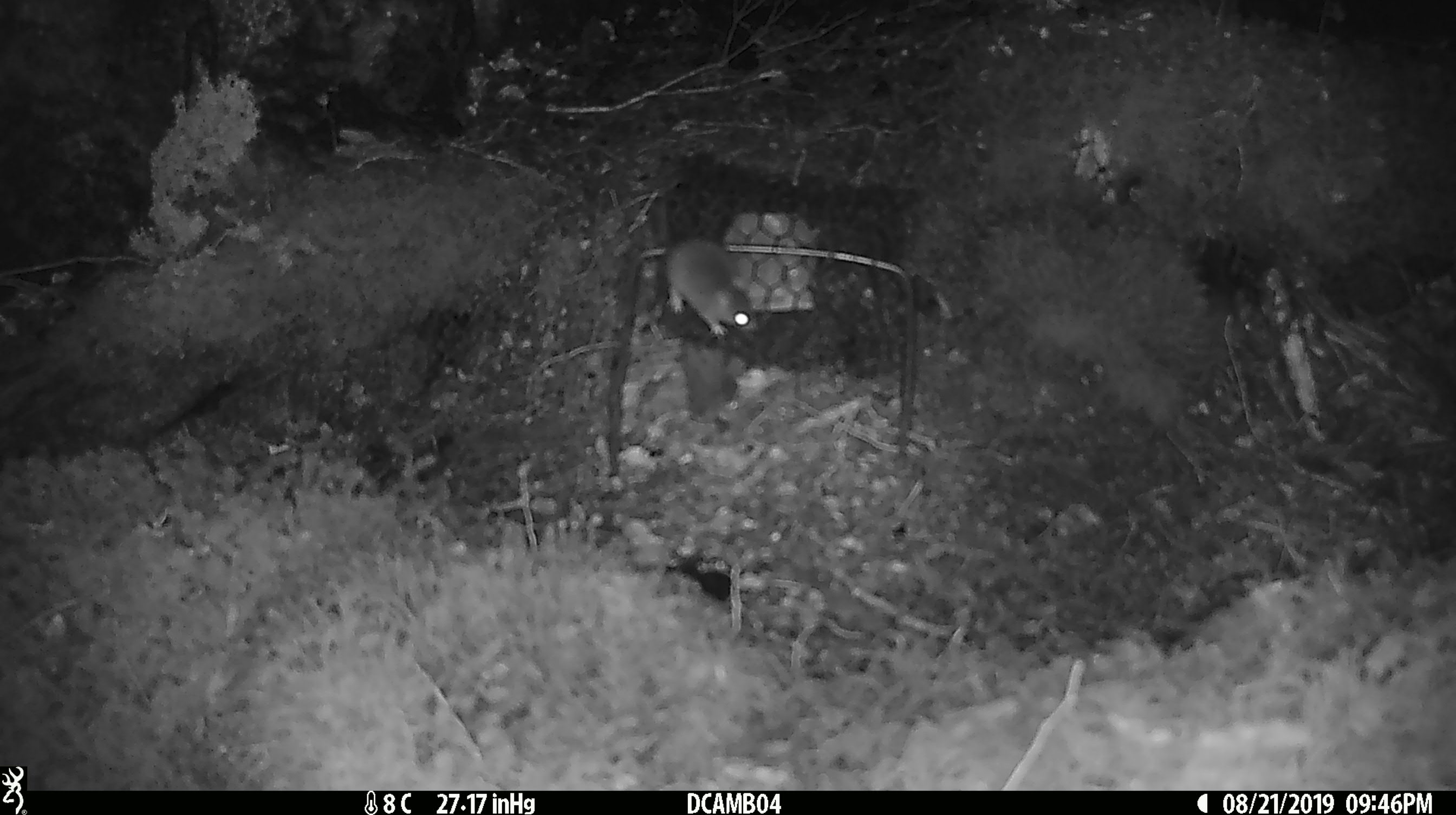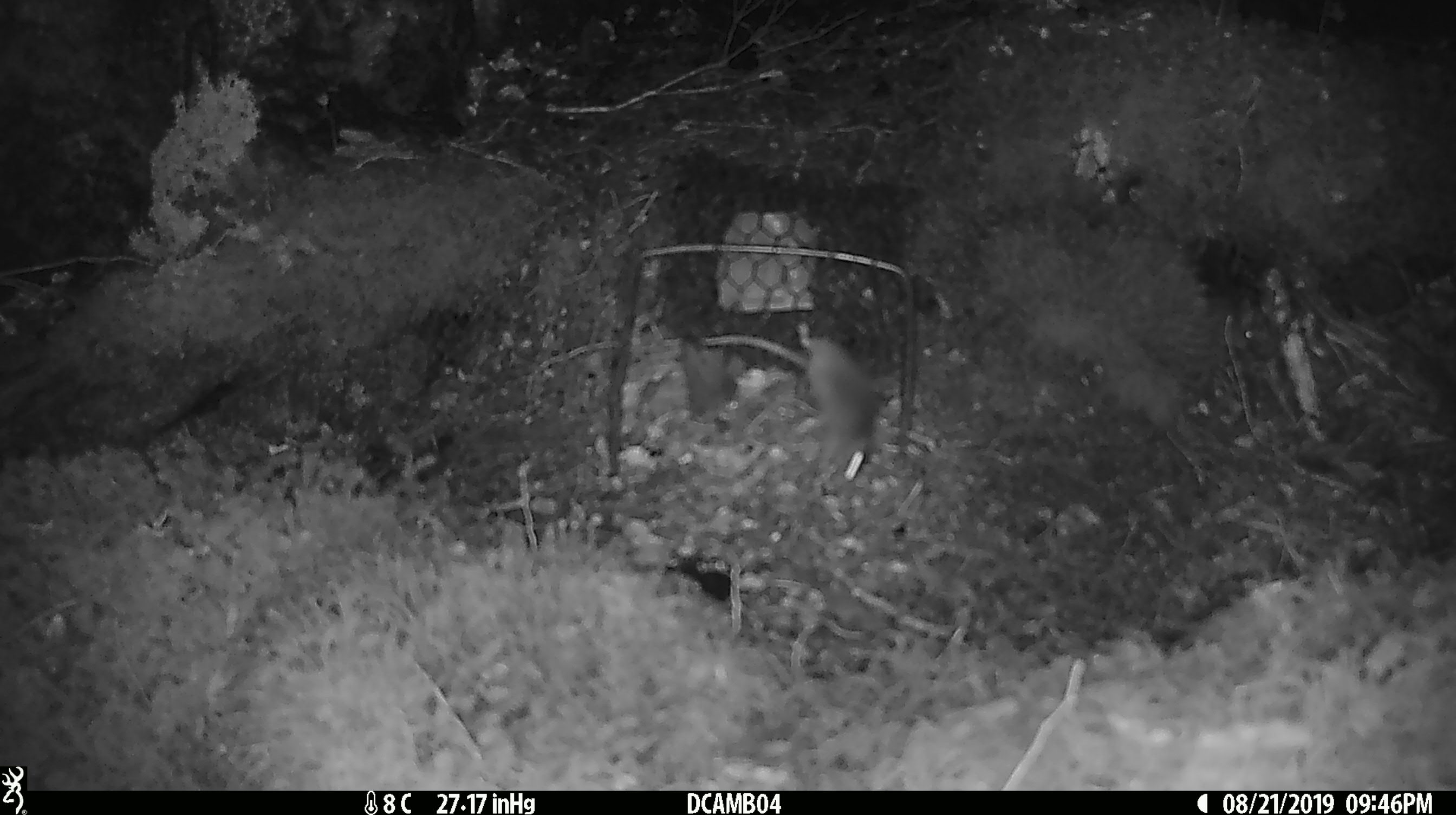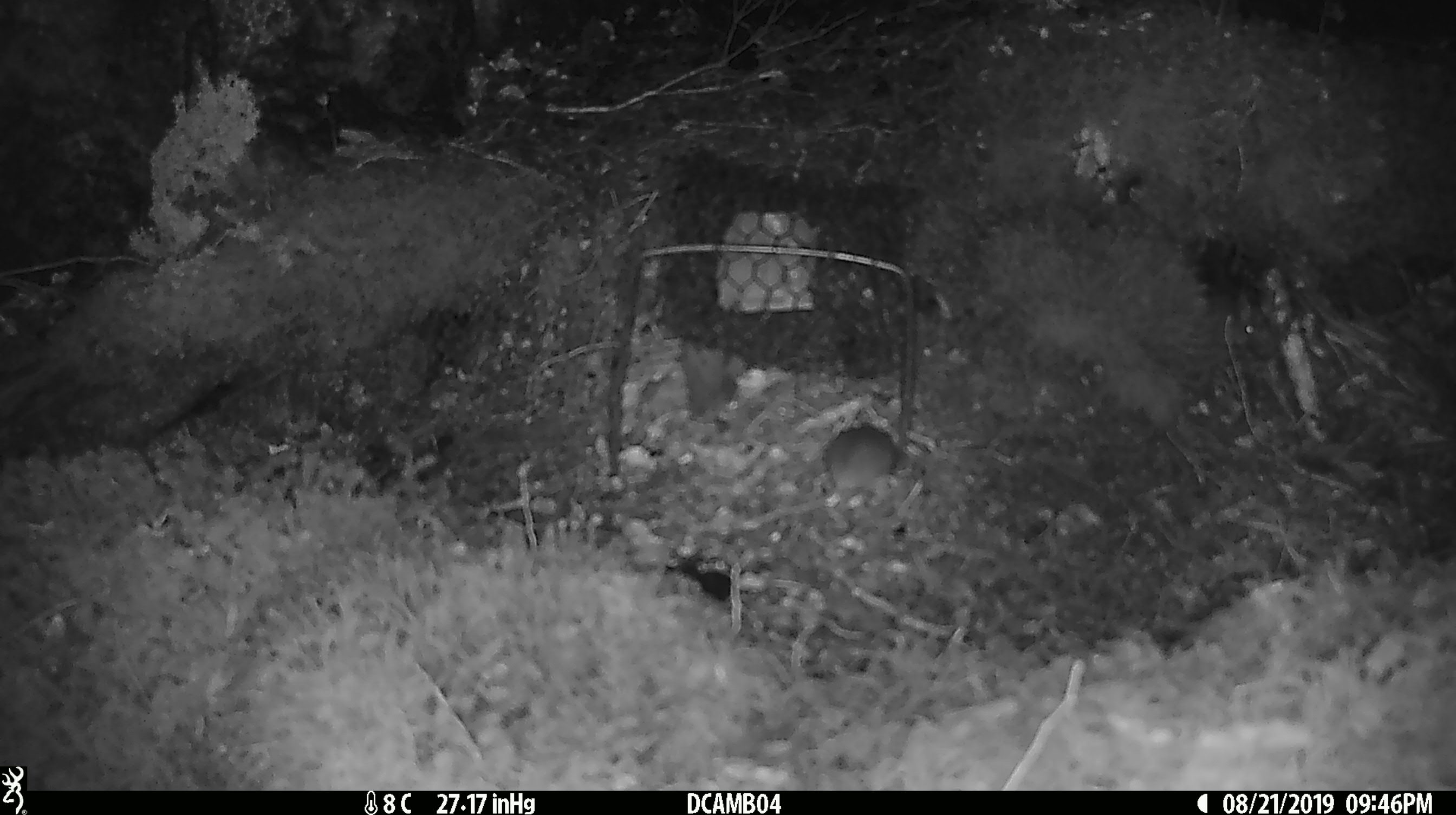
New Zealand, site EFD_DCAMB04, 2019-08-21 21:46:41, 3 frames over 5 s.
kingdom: Animalia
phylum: Chordata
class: Mammalia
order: Rodentia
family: Muridae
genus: Mus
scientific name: Mus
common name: mouse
Mouse (Mus).